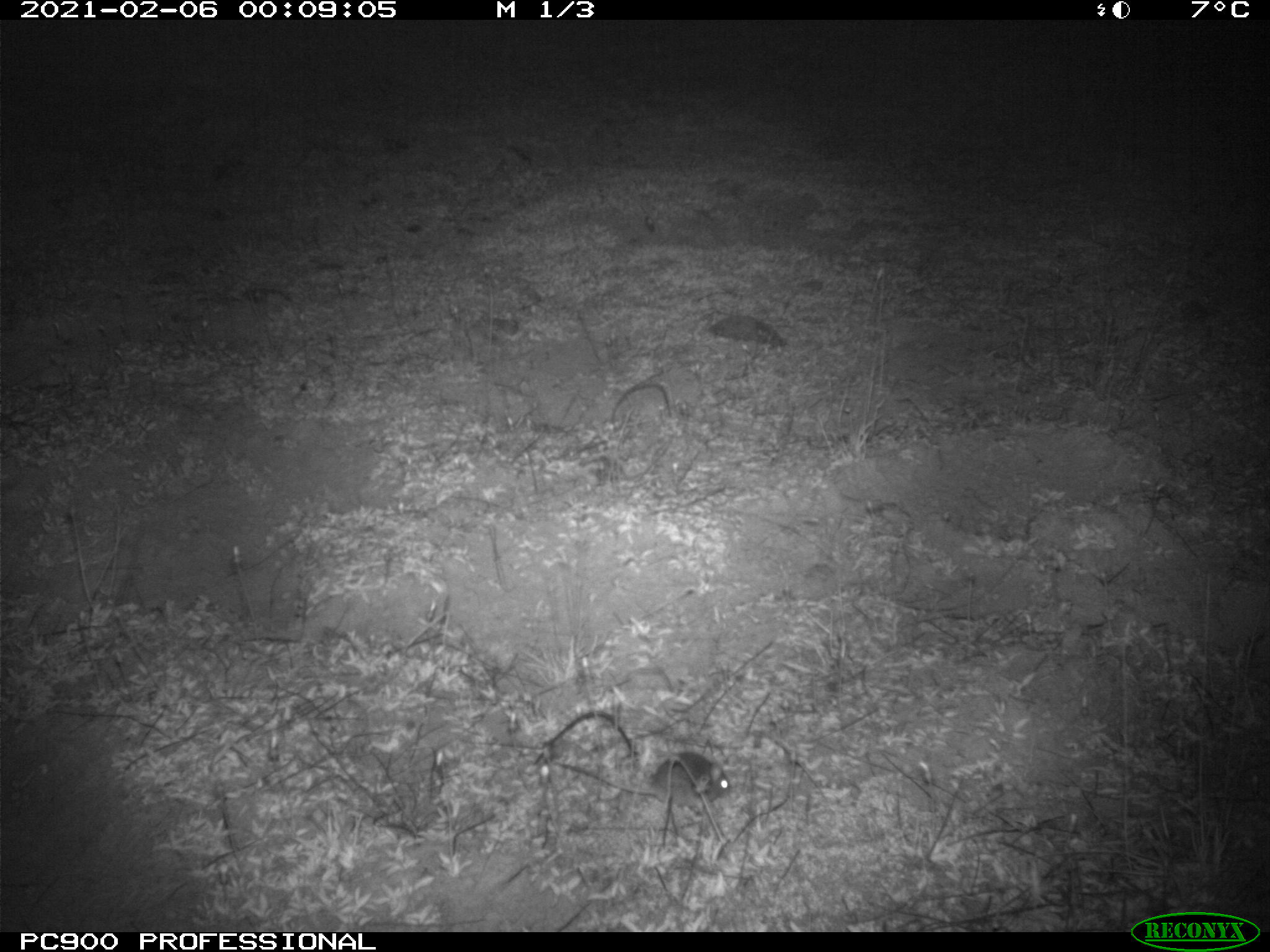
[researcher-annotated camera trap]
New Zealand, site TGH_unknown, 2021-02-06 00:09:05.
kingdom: Animalia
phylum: Chordata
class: Mammalia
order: Rodentia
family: Muridae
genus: Mus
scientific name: Mus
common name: mouse